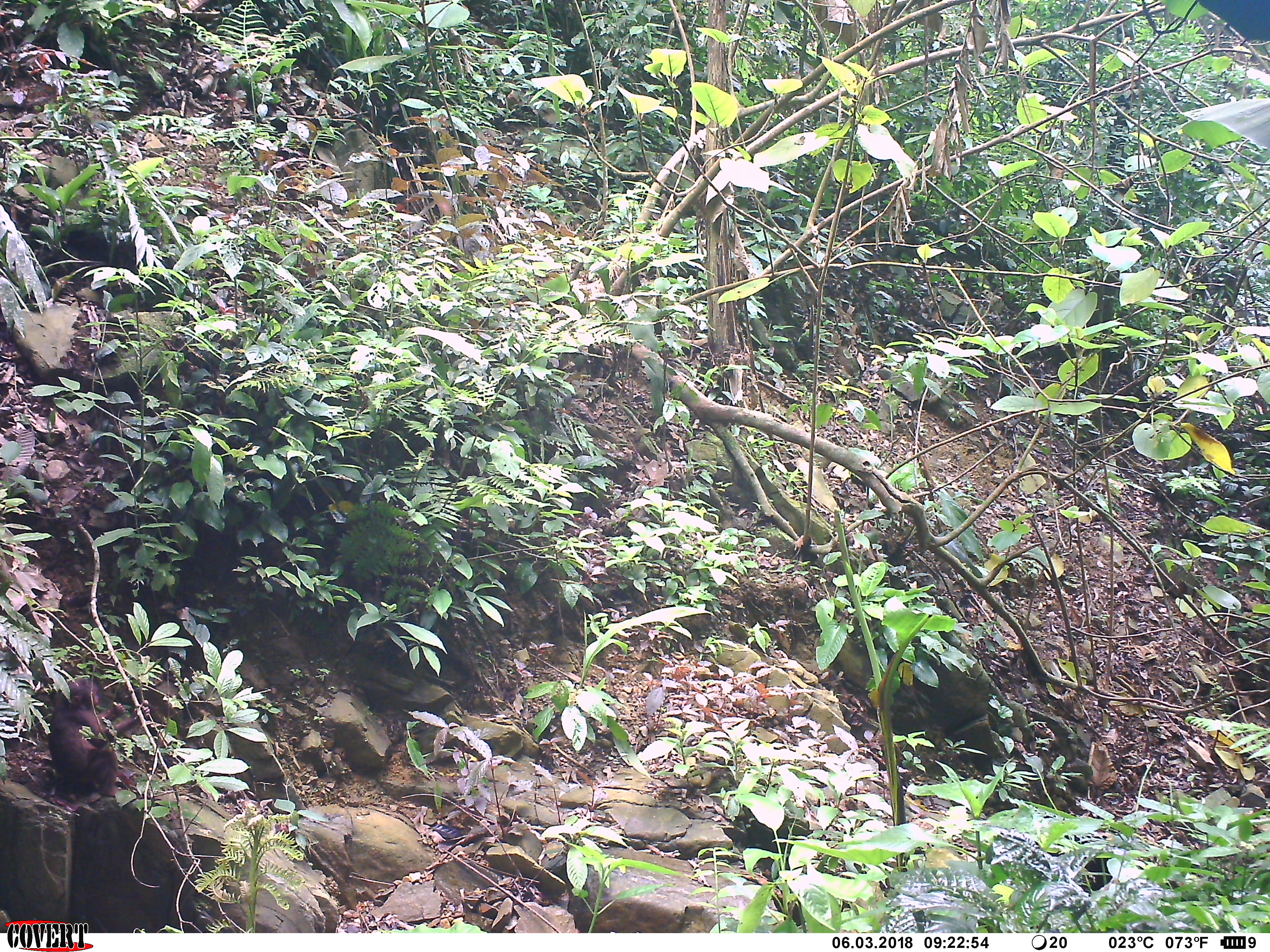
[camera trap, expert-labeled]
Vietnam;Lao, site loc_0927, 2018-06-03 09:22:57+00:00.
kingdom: Animalia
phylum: Chordata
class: Mammalia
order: Primates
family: Cercopithecidae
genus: Macaca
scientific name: Macaca arctoides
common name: stump-tailed macaque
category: stump tailed macaque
Stump tailed macaque (stump-tailed macaque) (Macaca arctoides). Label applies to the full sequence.